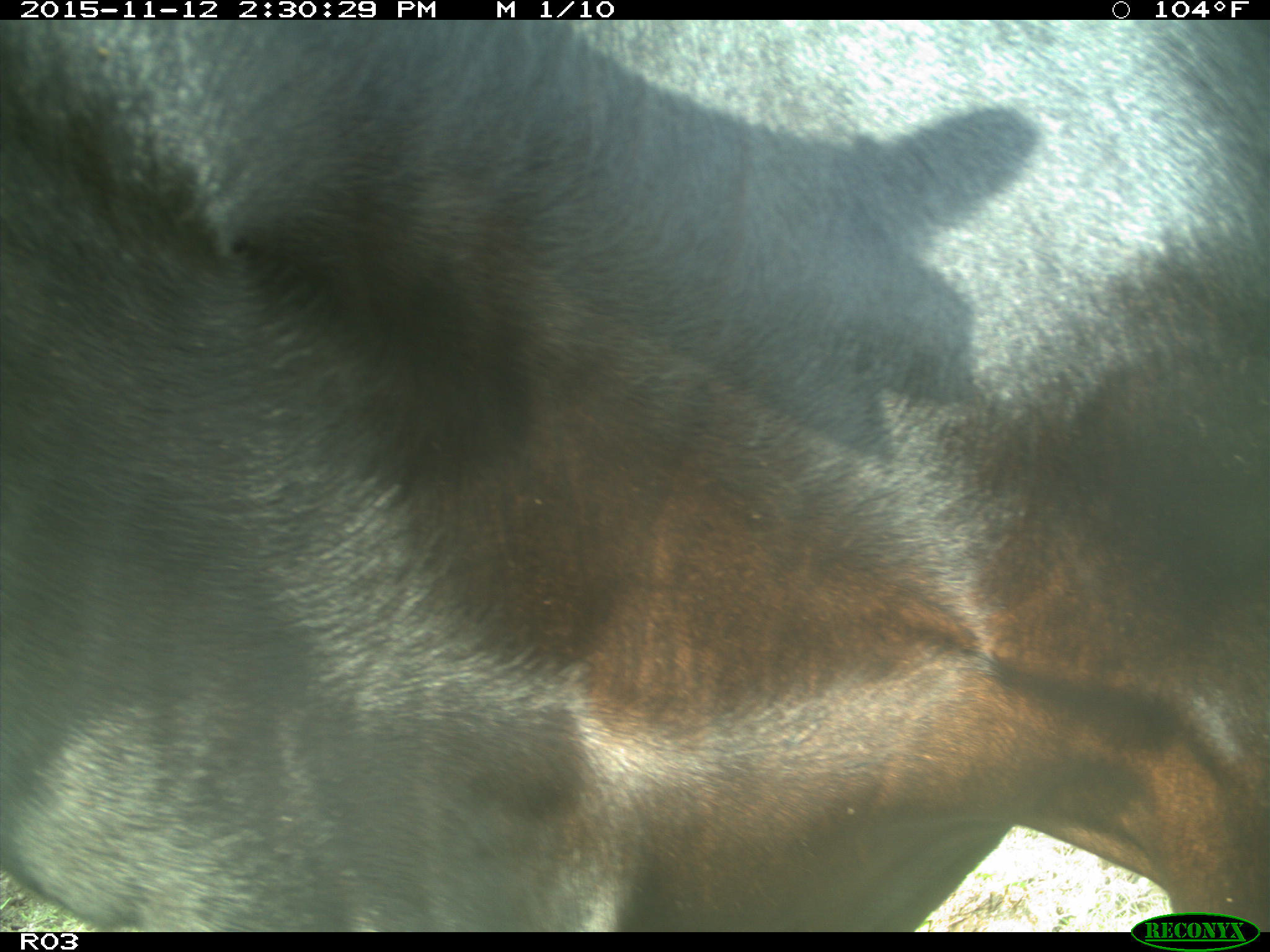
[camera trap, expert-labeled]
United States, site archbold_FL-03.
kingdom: Animalia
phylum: Chordata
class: Mammalia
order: Artiodactyla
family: Bovidae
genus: Bos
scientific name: Bos taurus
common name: domestic cow